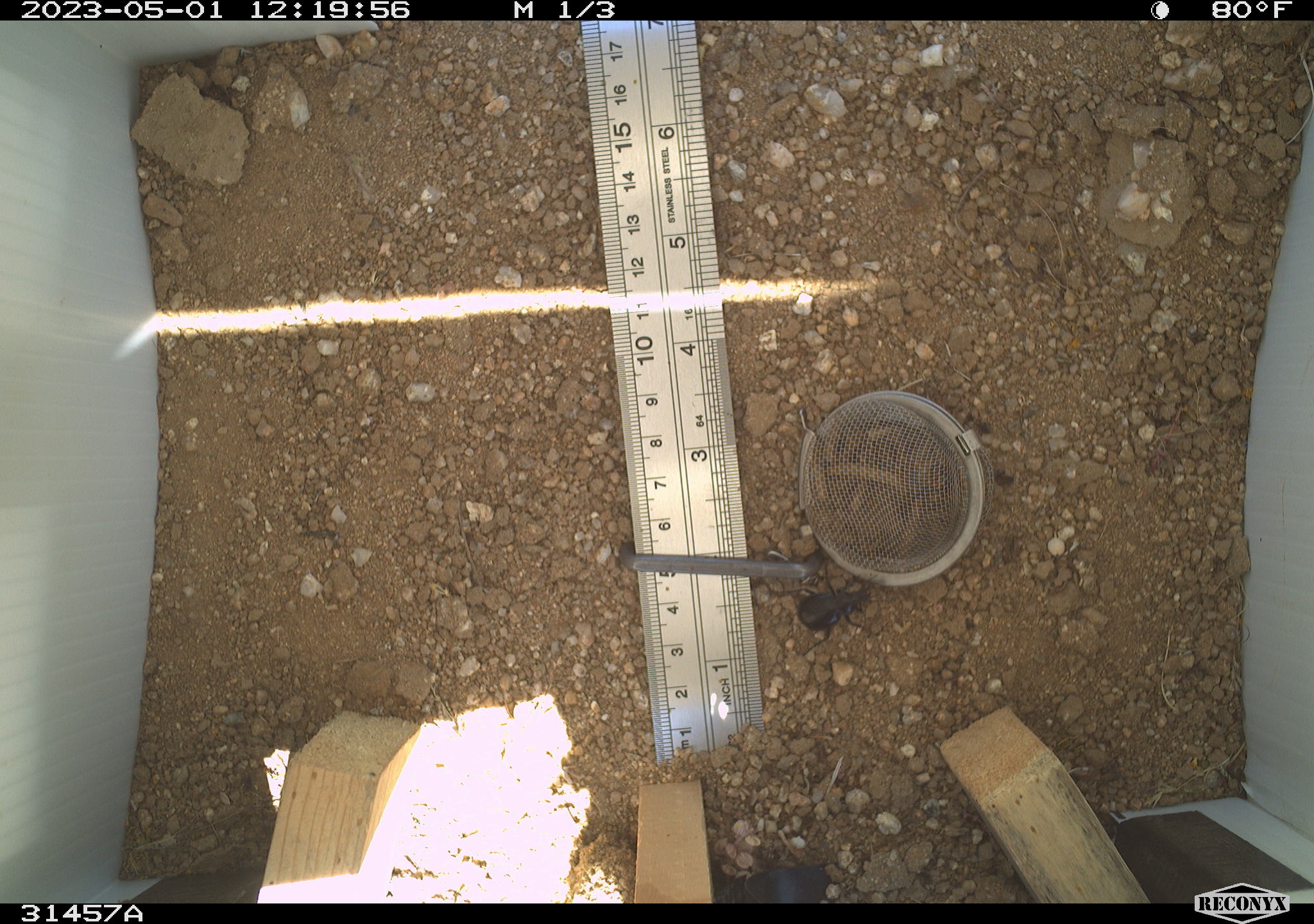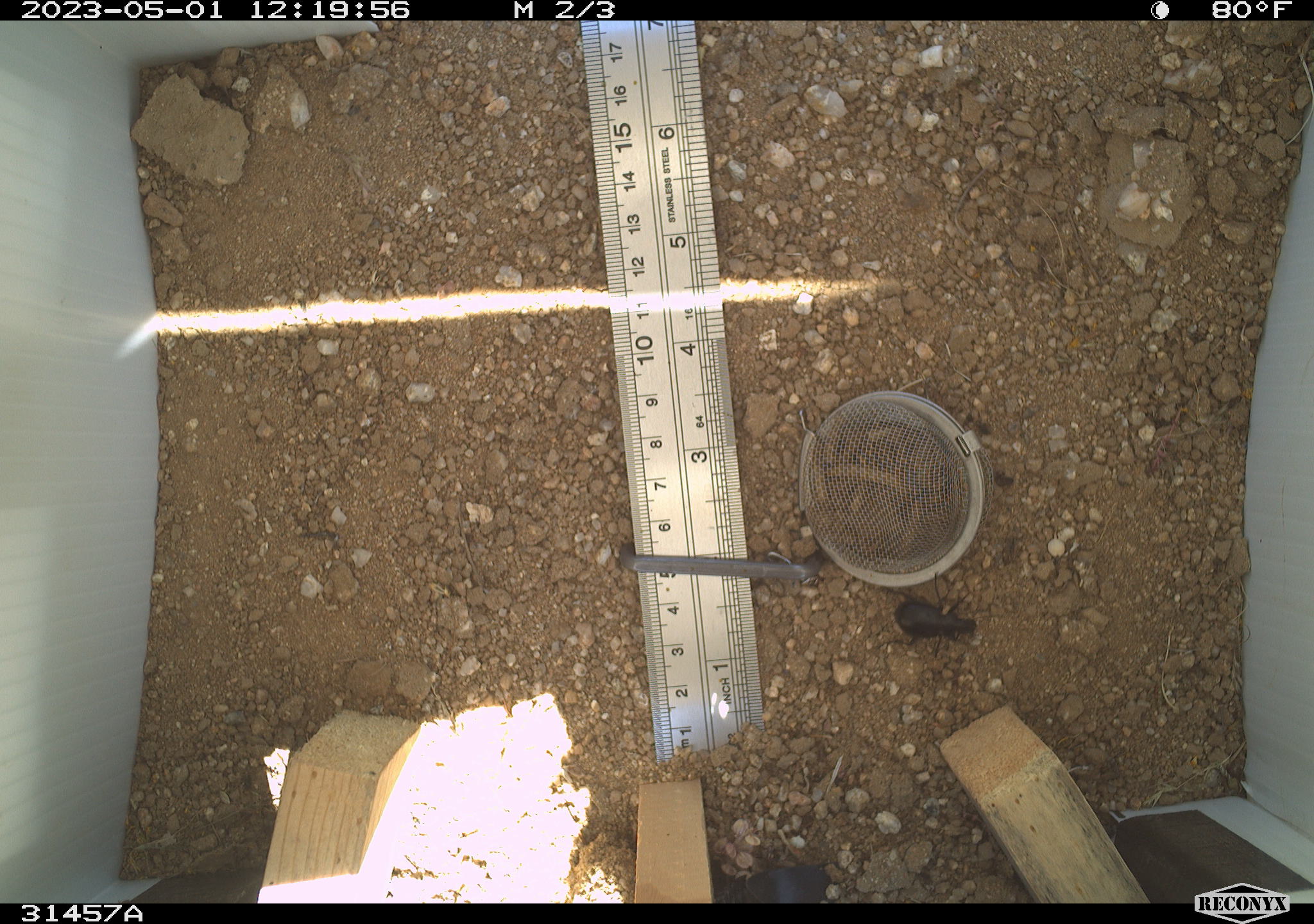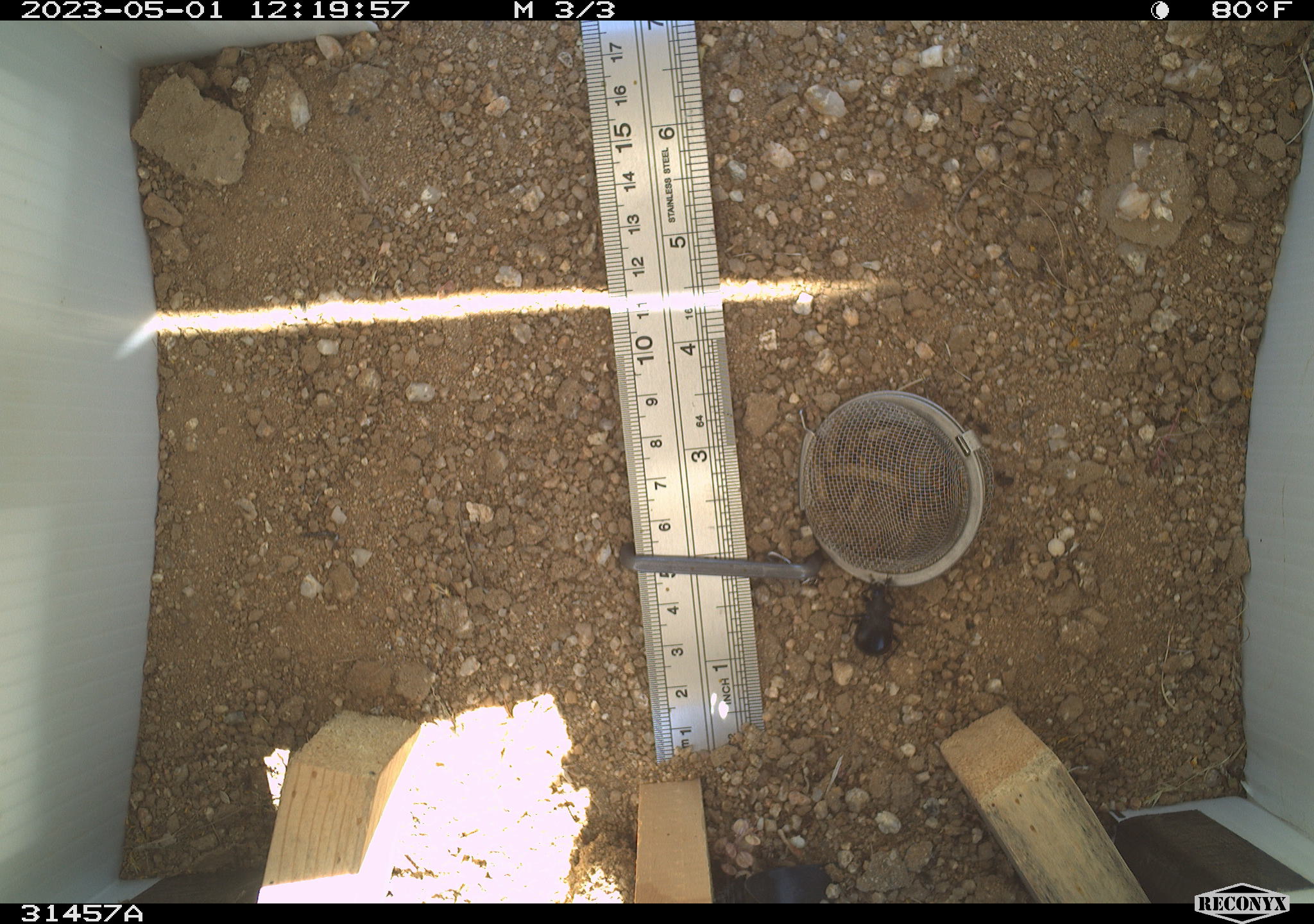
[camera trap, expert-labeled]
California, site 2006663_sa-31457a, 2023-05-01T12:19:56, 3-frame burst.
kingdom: Animalia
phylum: Arthropoda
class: Insecta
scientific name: Insecta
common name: insect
Insect (Insecta).